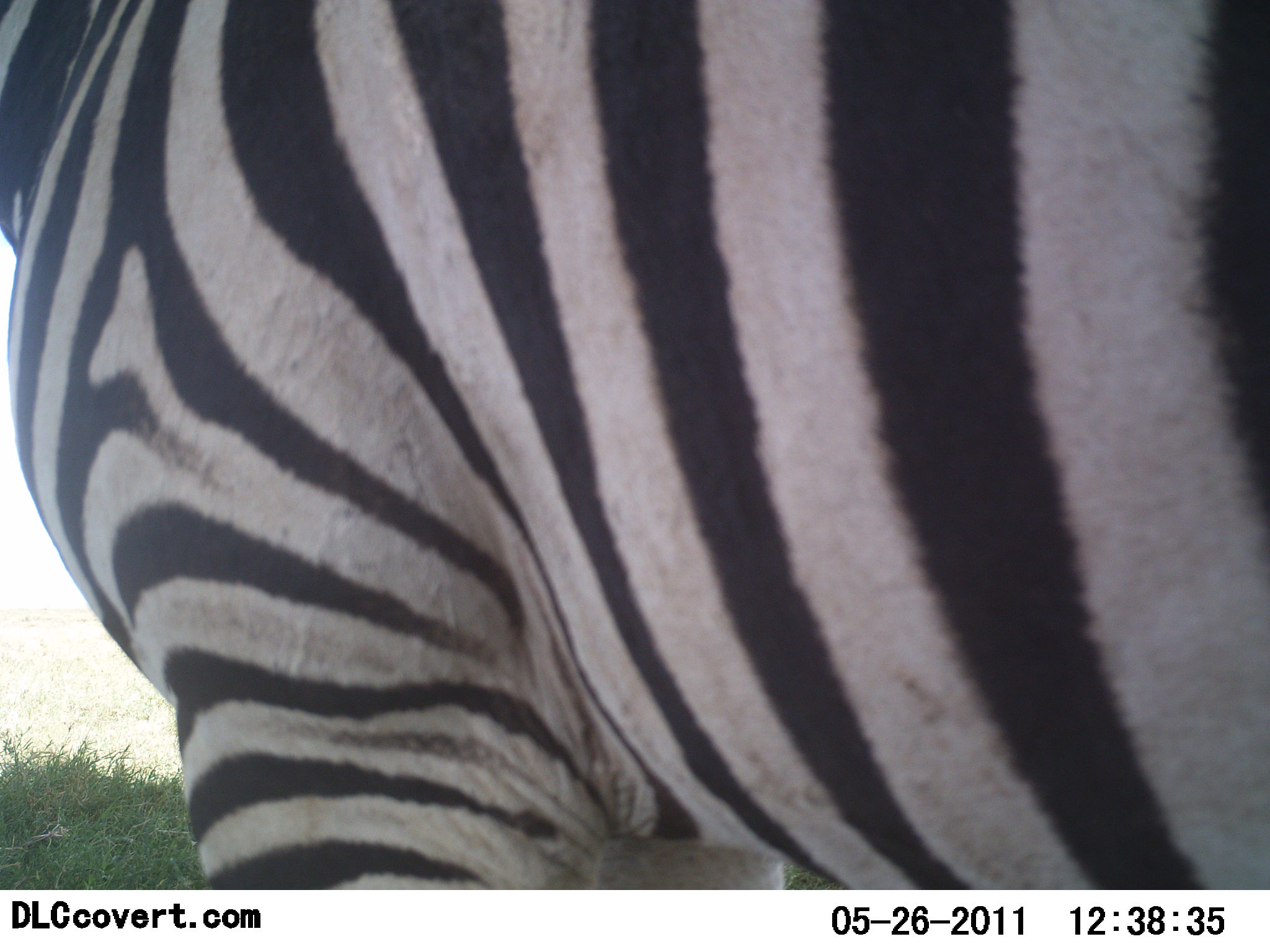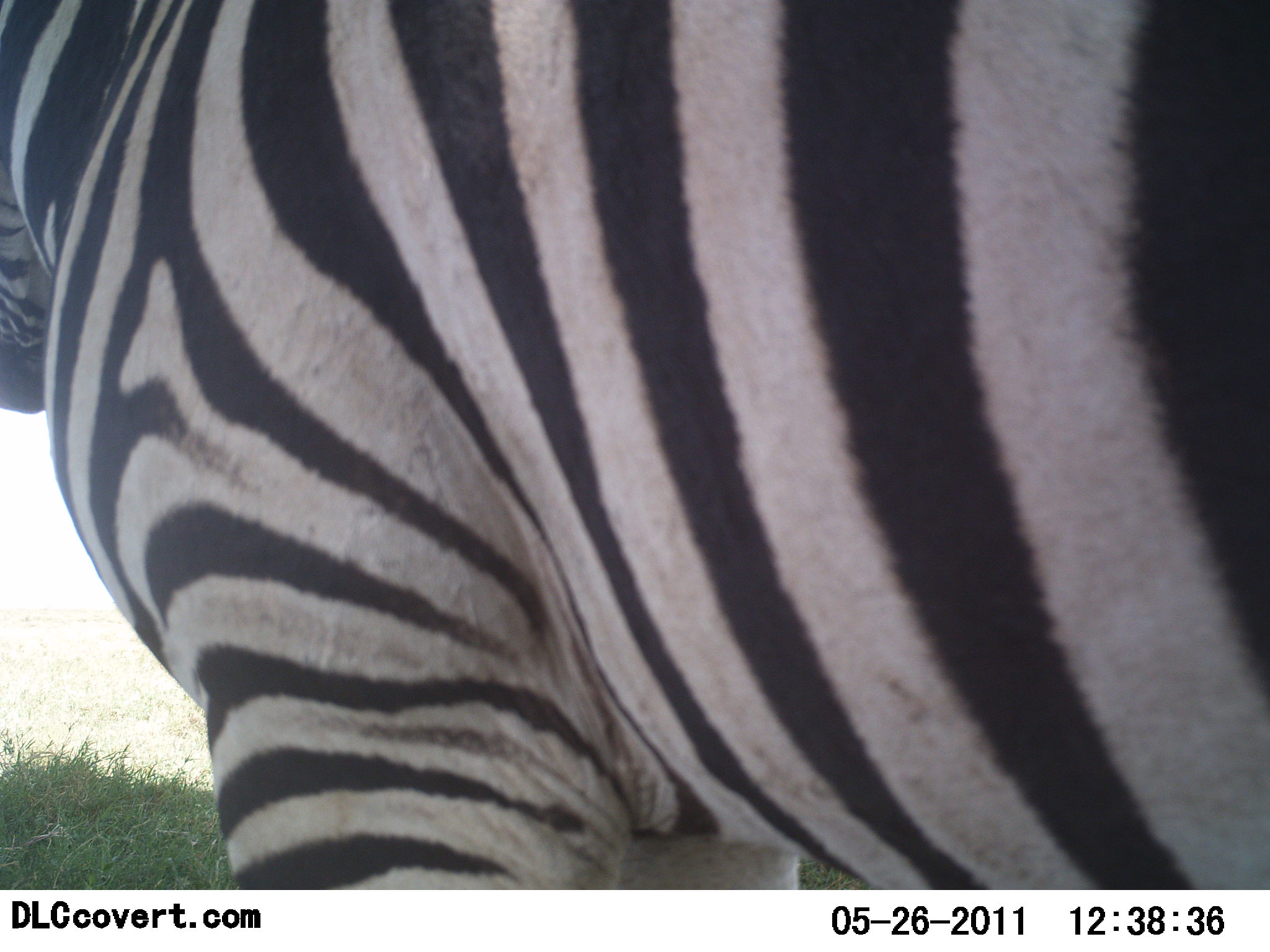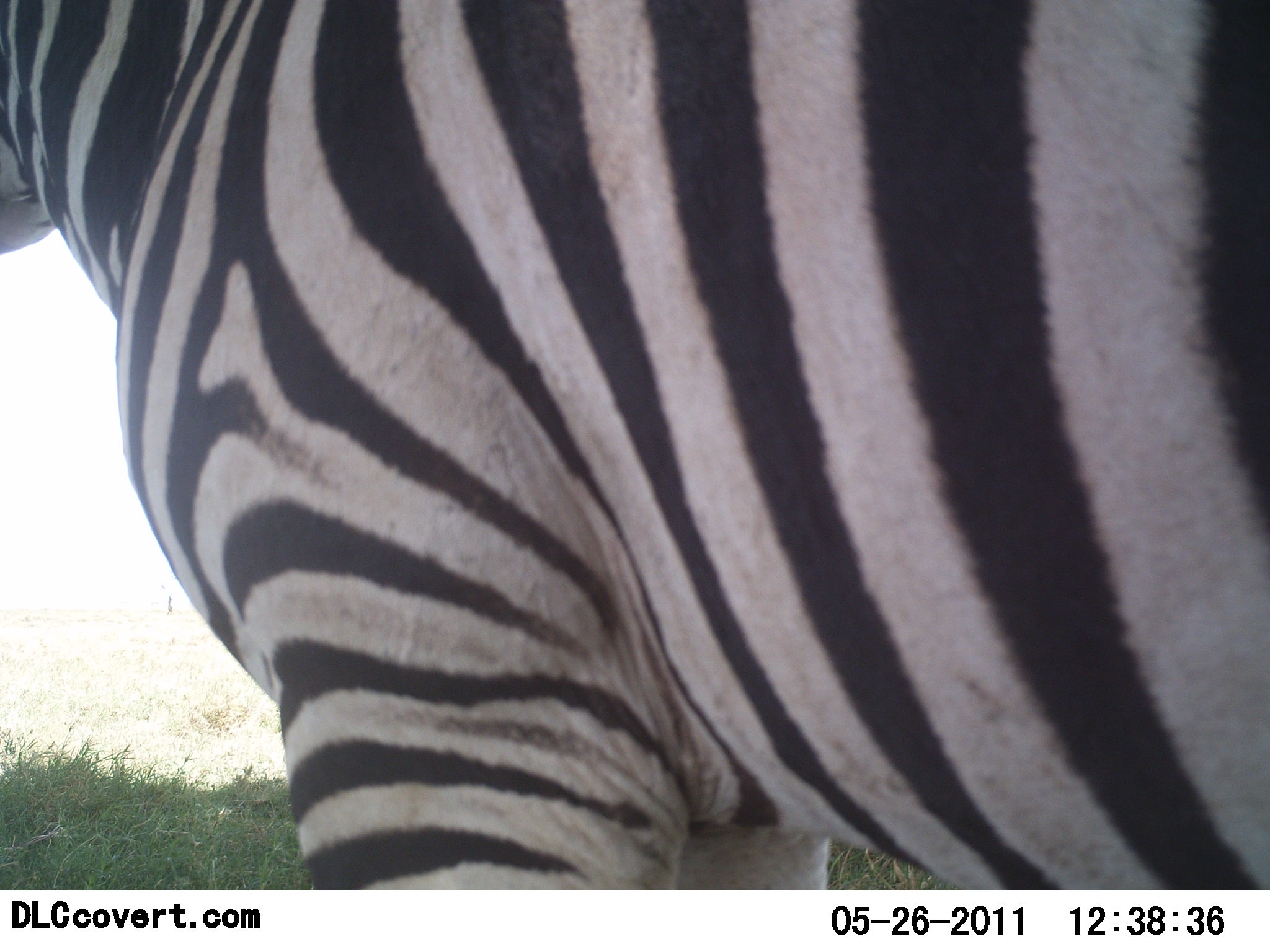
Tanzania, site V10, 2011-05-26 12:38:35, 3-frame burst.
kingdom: Animalia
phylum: Chordata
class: Mammalia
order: Perissodactyla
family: Equidae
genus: Equus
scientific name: Equus quagga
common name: plains zebra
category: zebra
Zebra (plains zebra) (Equus quagga), count 1. Behavior (volunteer vote fractions): standing 100%, resting 0%, moving 0%, interacting 0%. Young present (vote fraction): 0%. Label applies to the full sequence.